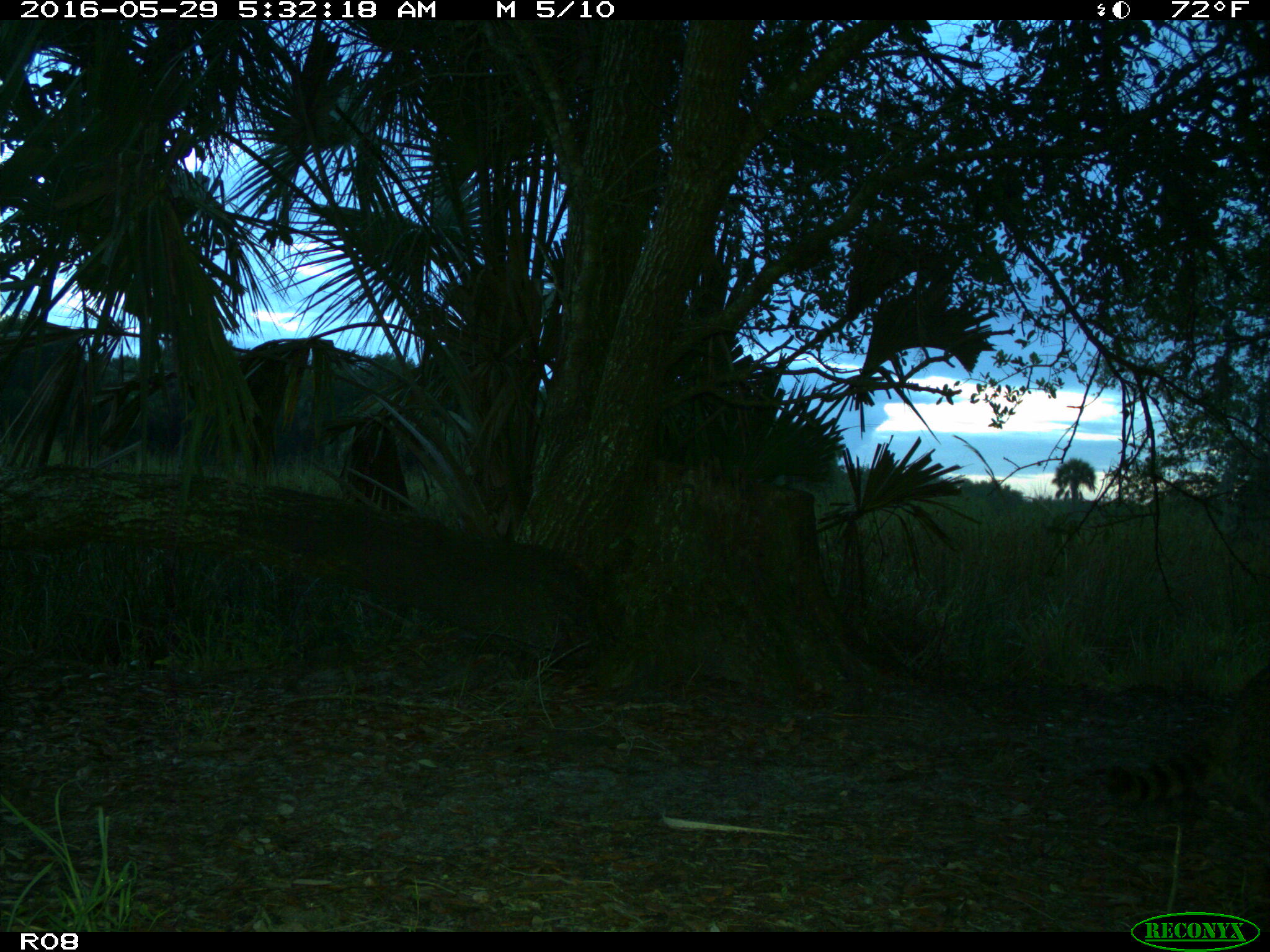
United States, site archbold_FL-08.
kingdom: Animalia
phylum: Chordata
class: Mammalia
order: Carnivora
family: Procyonidae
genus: Procyon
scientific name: Procyon lotor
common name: common raccoon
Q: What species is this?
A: Procyon lotor (common raccoon).